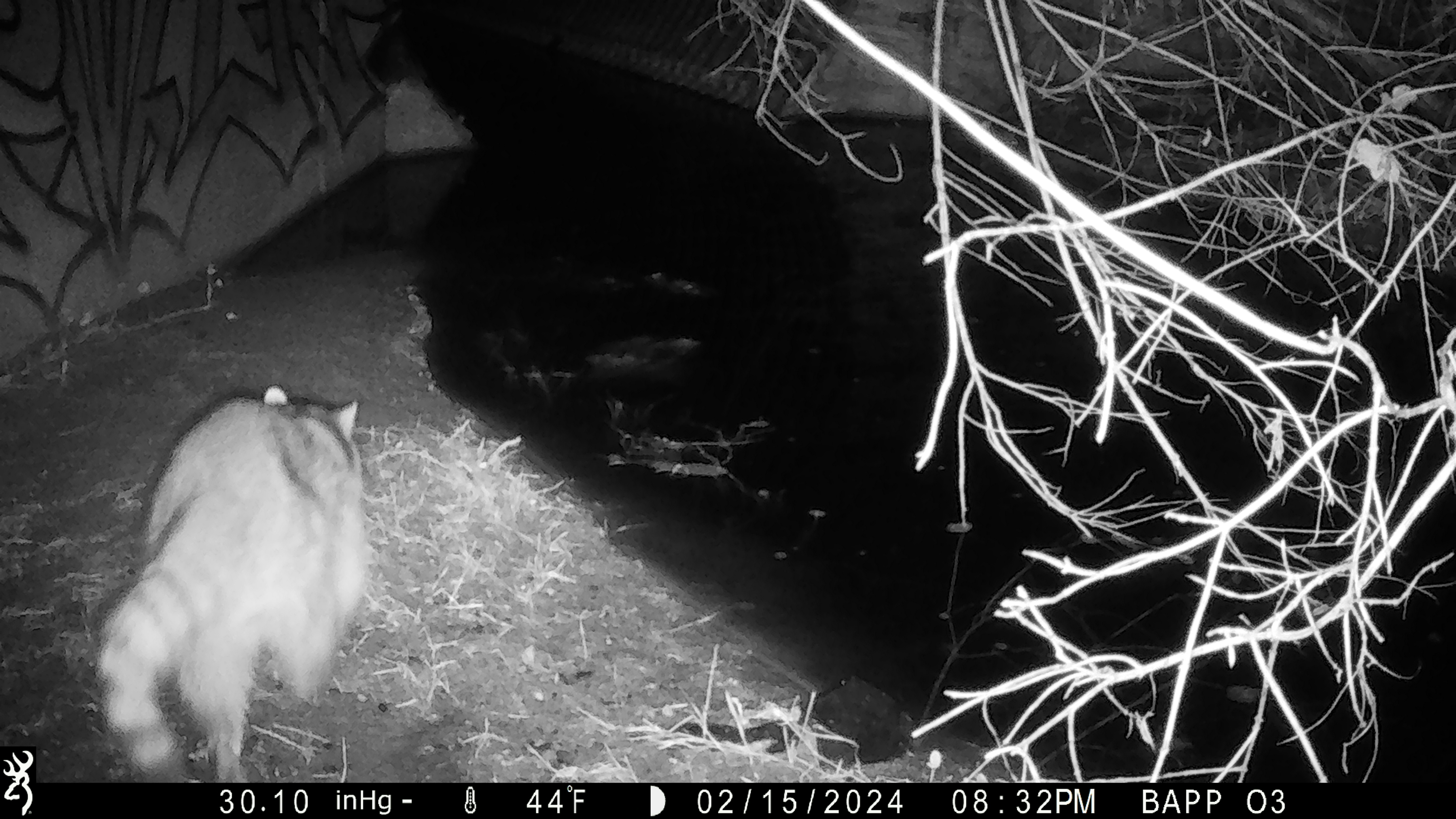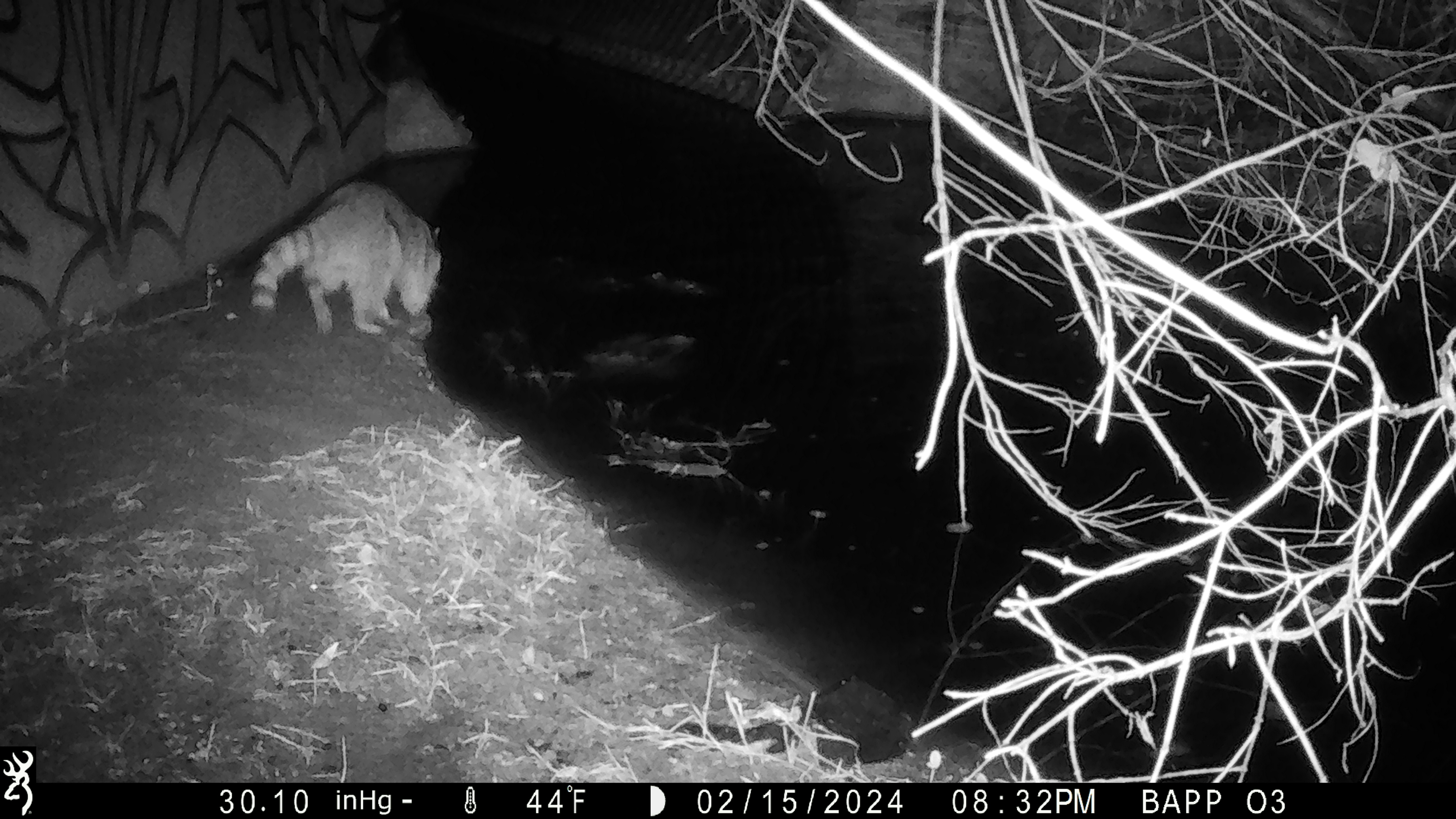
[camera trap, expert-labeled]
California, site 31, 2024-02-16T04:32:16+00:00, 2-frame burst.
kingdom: Animalia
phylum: Chordata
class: Mammalia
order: Carnivora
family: Procyonidae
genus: Procyon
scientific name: Procyon lotor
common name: raccoon